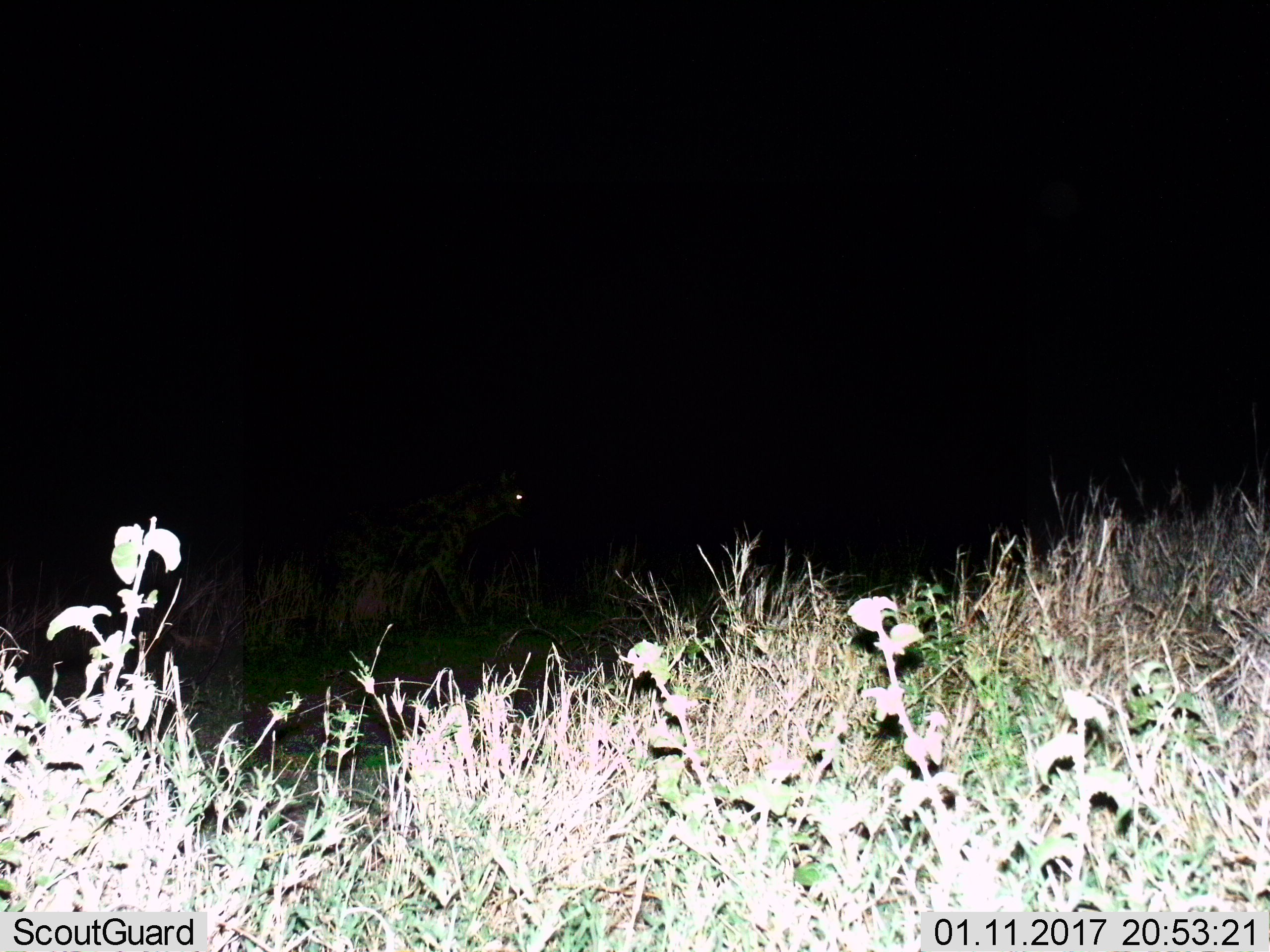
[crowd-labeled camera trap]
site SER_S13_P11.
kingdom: Animalia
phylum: Chordata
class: Mammalia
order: Carnivora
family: Hyaenidae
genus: Crocuta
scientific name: Crocuta crocuta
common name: spotted hyena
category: hyenaspotted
Hyenaspotted (spotted hyena) (Crocuta crocuta), count 1. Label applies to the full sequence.